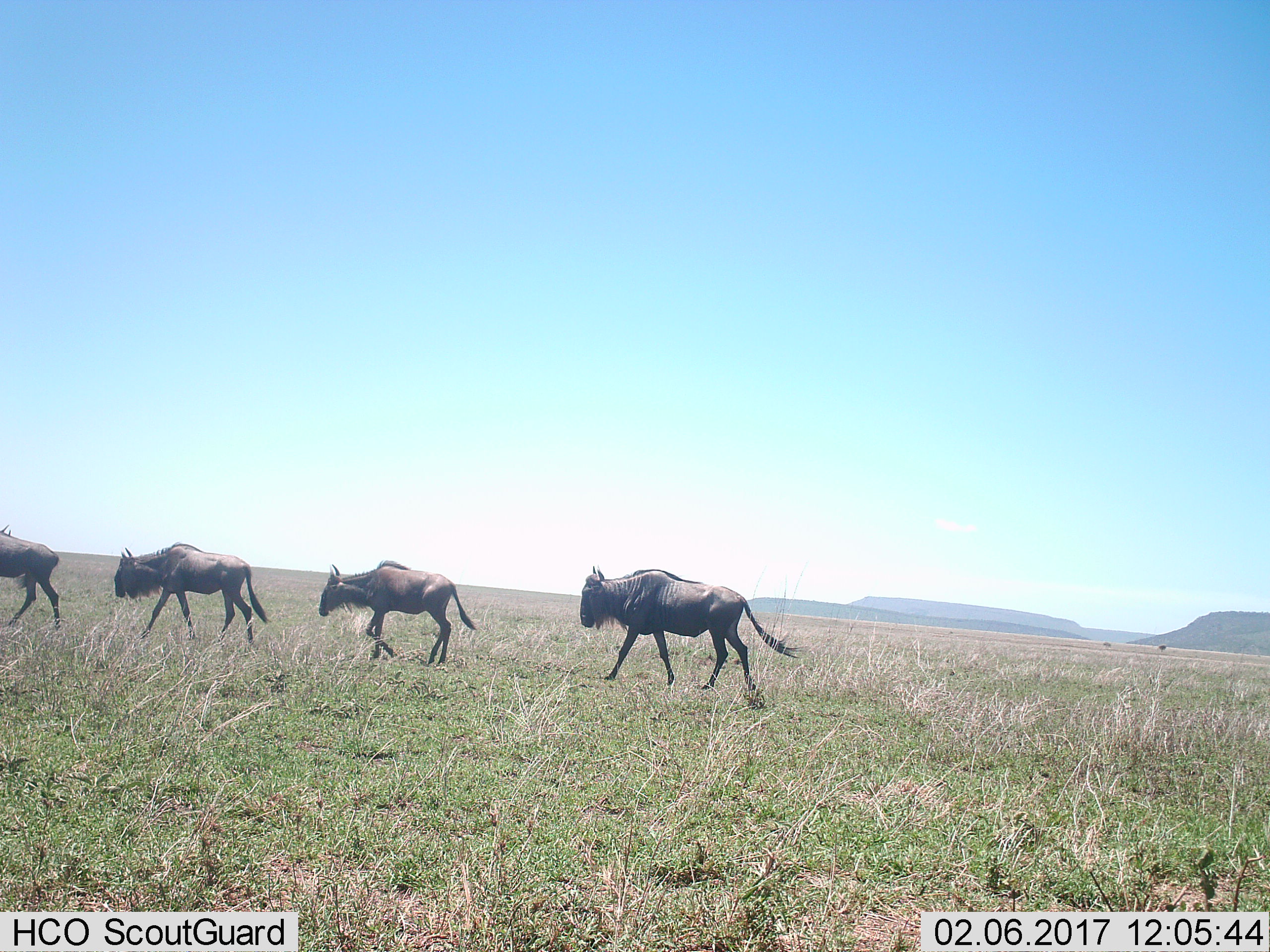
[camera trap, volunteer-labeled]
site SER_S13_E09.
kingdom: Animalia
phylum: Chordata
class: Mammalia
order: Artiodactyla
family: Bovidae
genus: Connochaetes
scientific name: Connochaetes taurinus taurinus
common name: blue wildebeest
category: wildebeestblue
Wildebeestblue (blue wildebeest) (Connochaetes taurinus taurinus), count 4. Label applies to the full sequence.